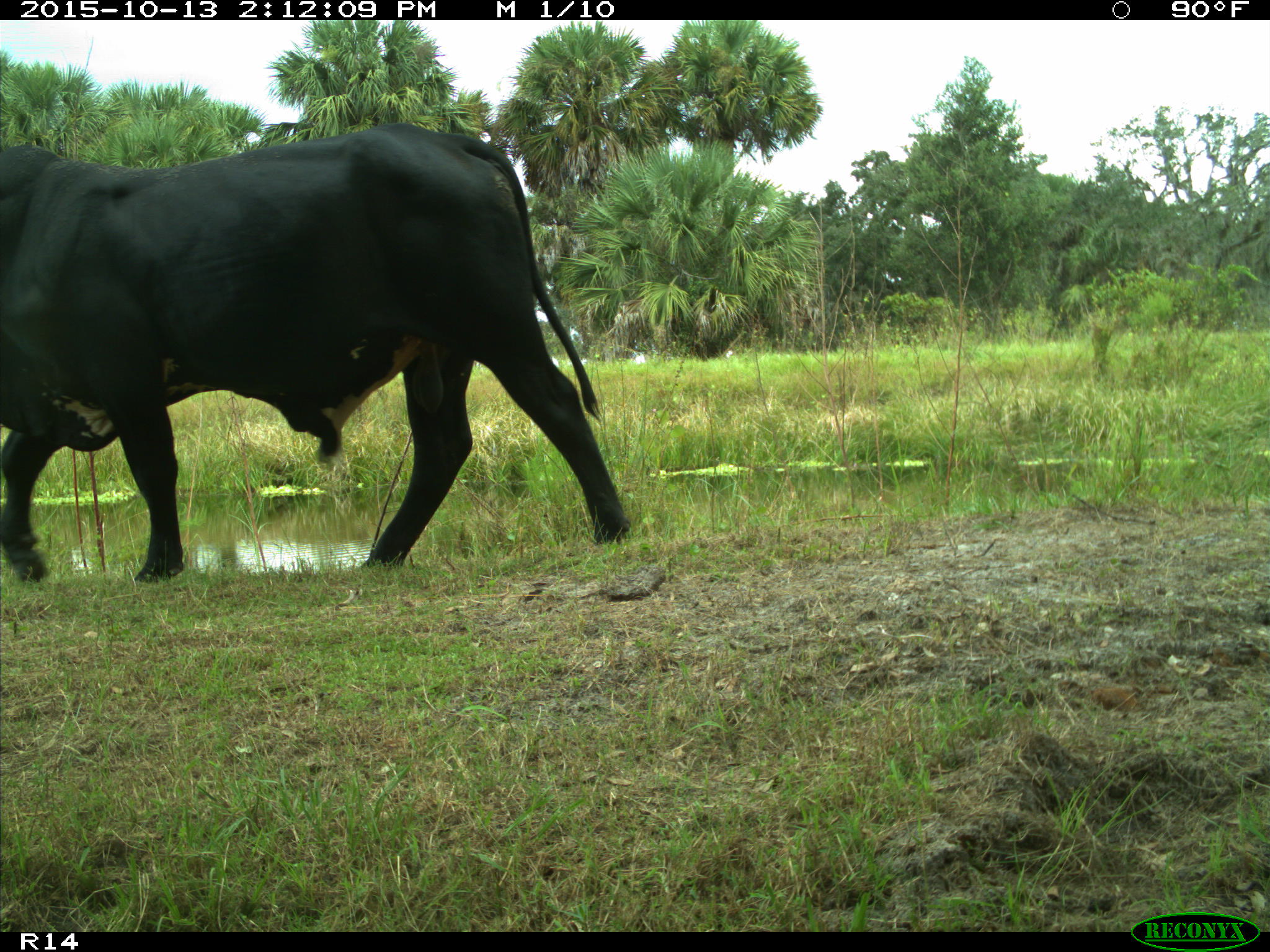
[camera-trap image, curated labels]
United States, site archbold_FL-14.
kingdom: Animalia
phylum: Chordata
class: Mammalia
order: Artiodactyla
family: Bovidae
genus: Bos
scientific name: Bos taurus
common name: domestic cow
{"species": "Bos taurus (domestic cow)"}